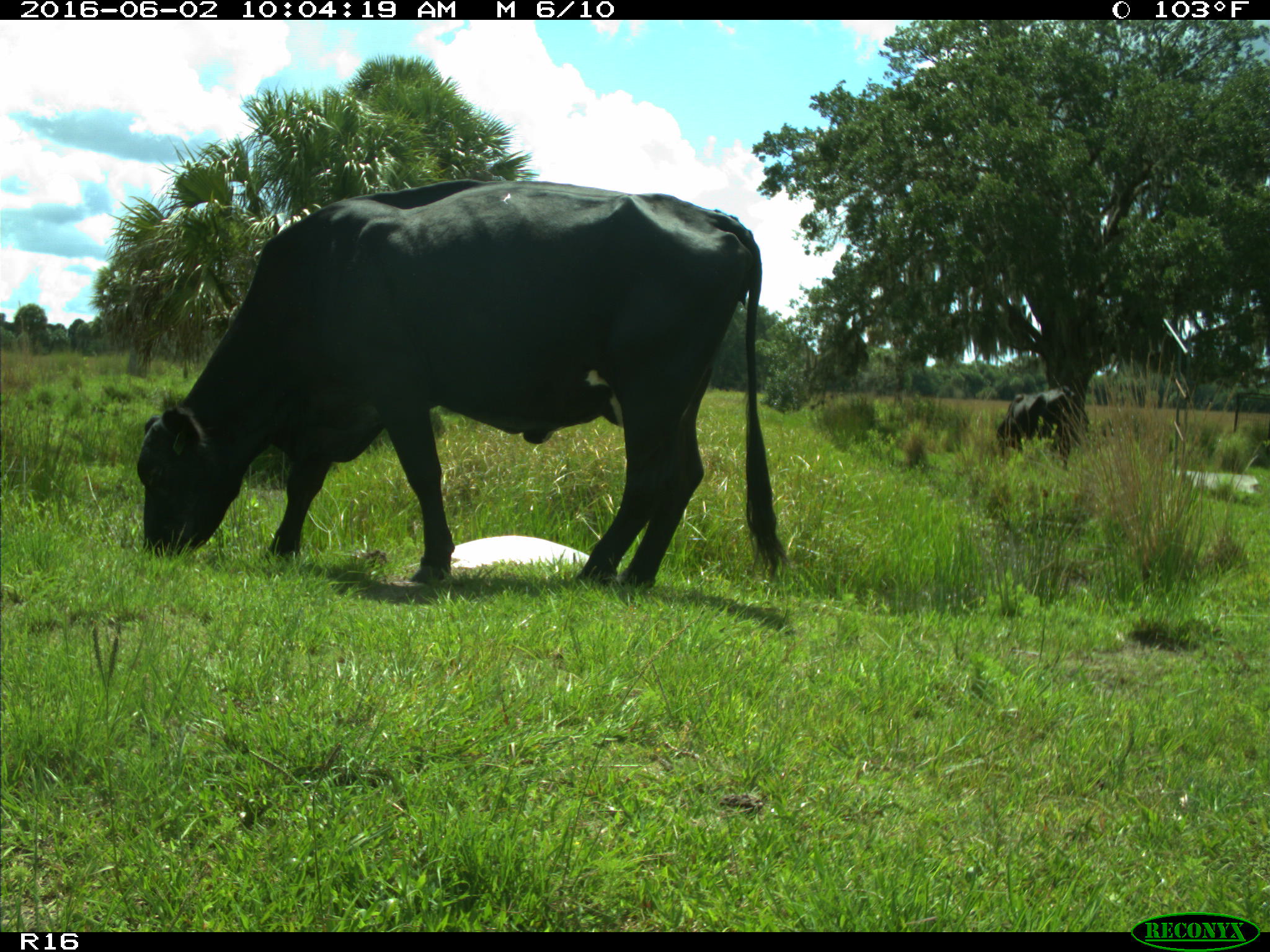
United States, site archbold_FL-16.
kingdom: Animalia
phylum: Chordata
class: Mammalia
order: Artiodactyla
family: Bovidae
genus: Bos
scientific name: Bos taurus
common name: domestic cow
Bos taurus (domestic cow).